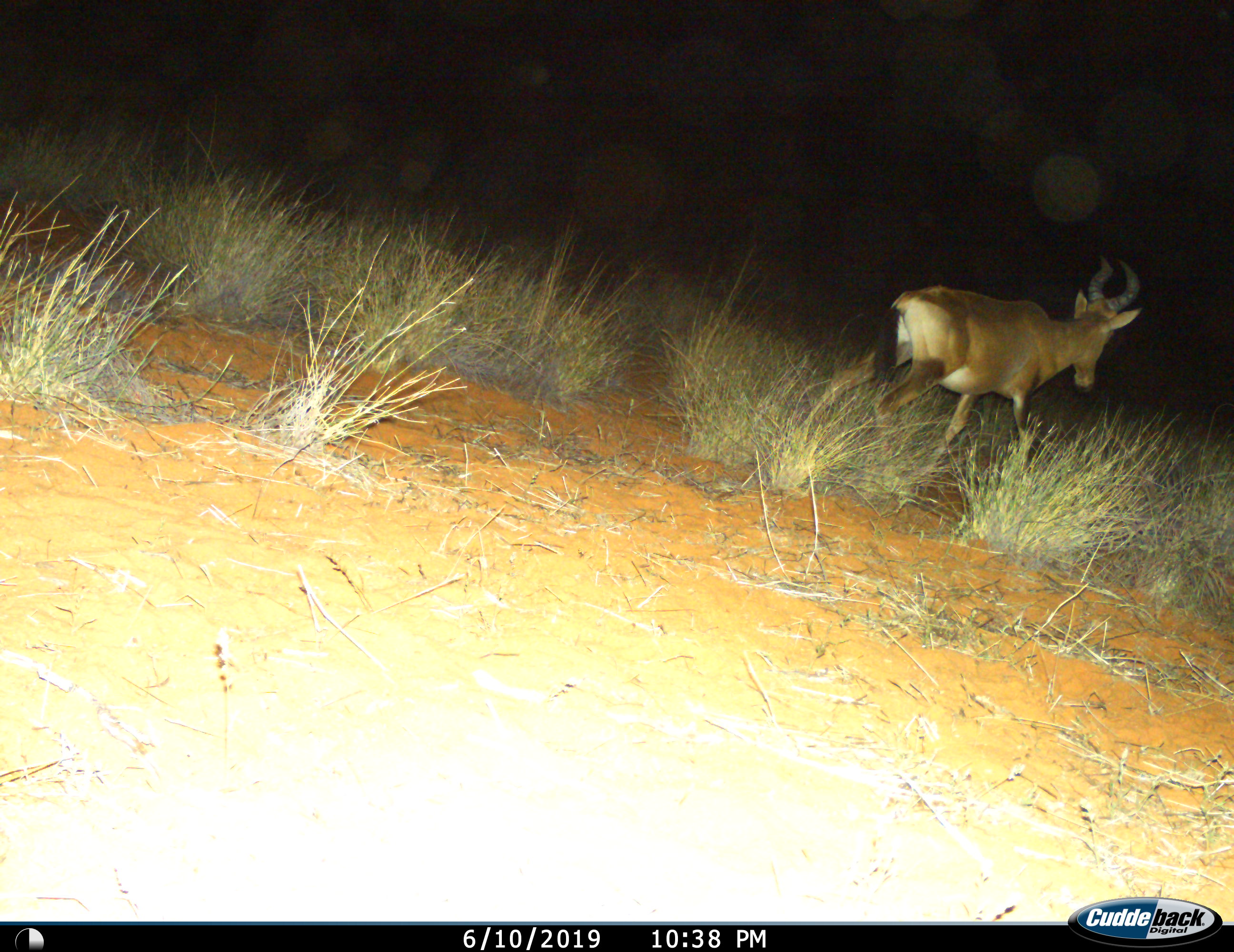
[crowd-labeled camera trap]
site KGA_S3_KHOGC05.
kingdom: Animalia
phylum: Chordata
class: Mammalia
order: Artiodactyla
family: Bovidae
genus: Alcelaphus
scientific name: Alcelaphus buselaphus caama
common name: red hartebeest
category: hartebeestred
Hartebeestred (red hartebeest) (Alcelaphus buselaphus caama), count 1. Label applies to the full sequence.